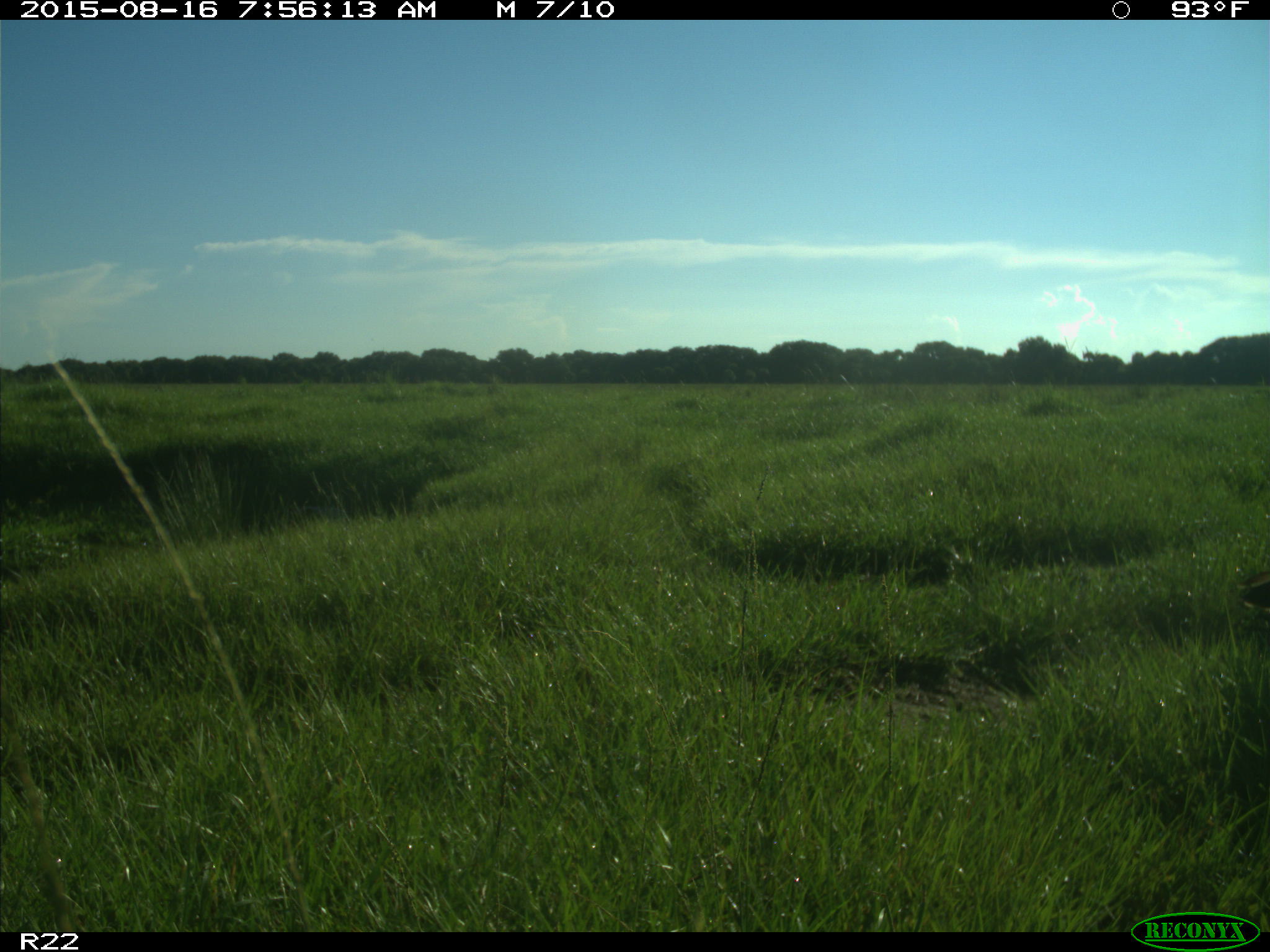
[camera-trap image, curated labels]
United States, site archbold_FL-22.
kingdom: Animalia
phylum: Chordata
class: Aves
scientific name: Aves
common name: birds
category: unidentified bird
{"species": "unidentified bird (birds) (Aves)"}